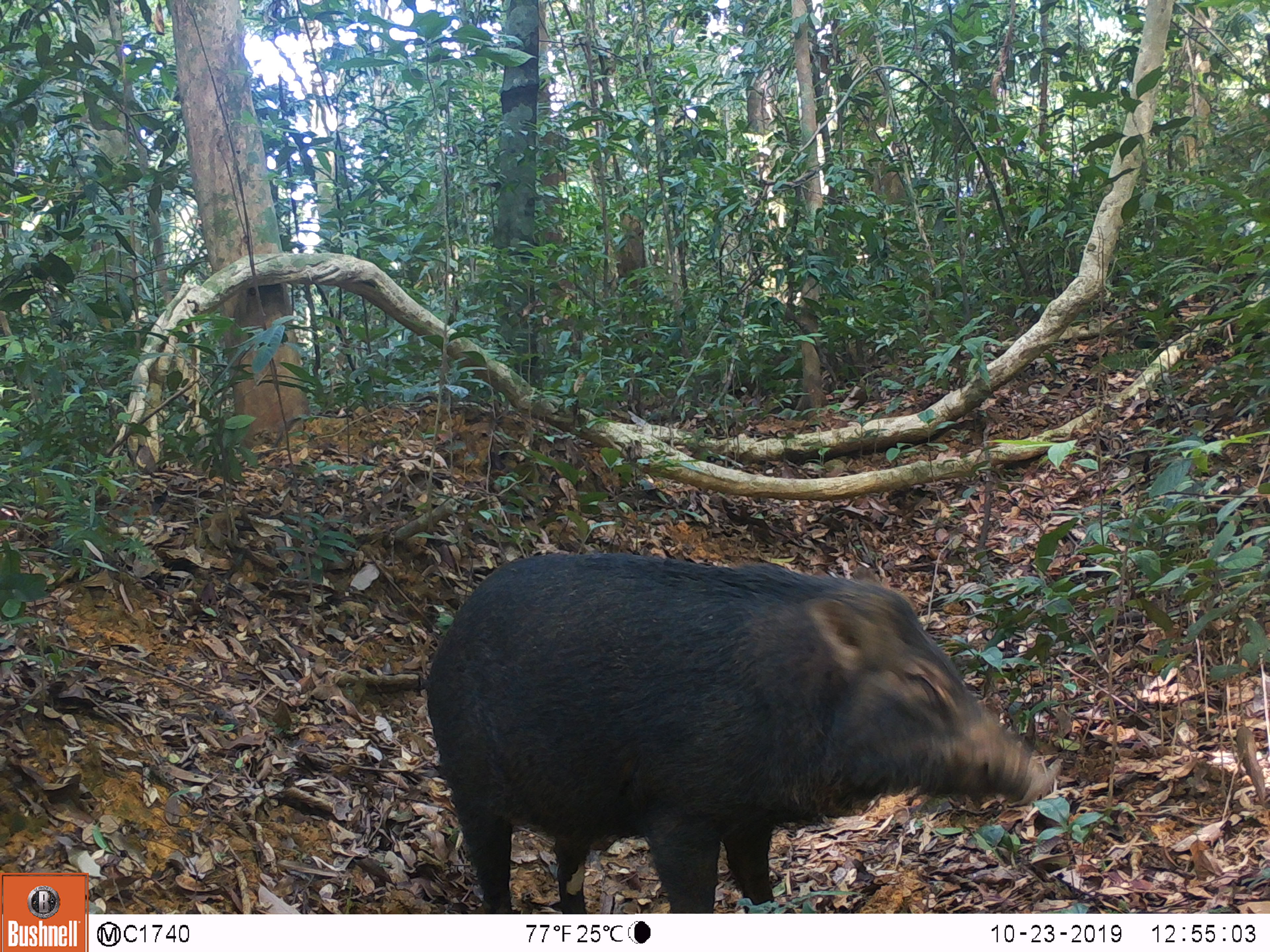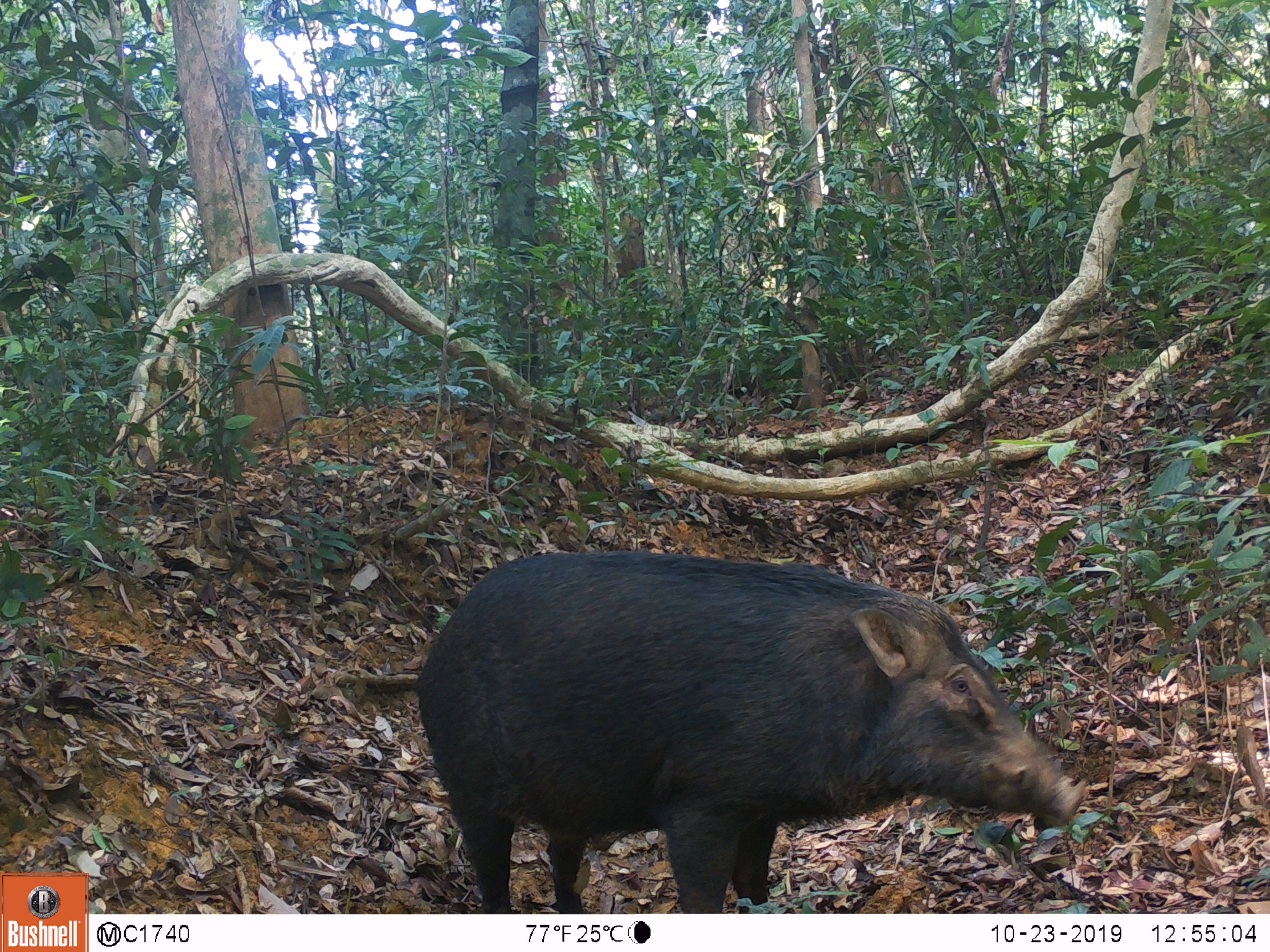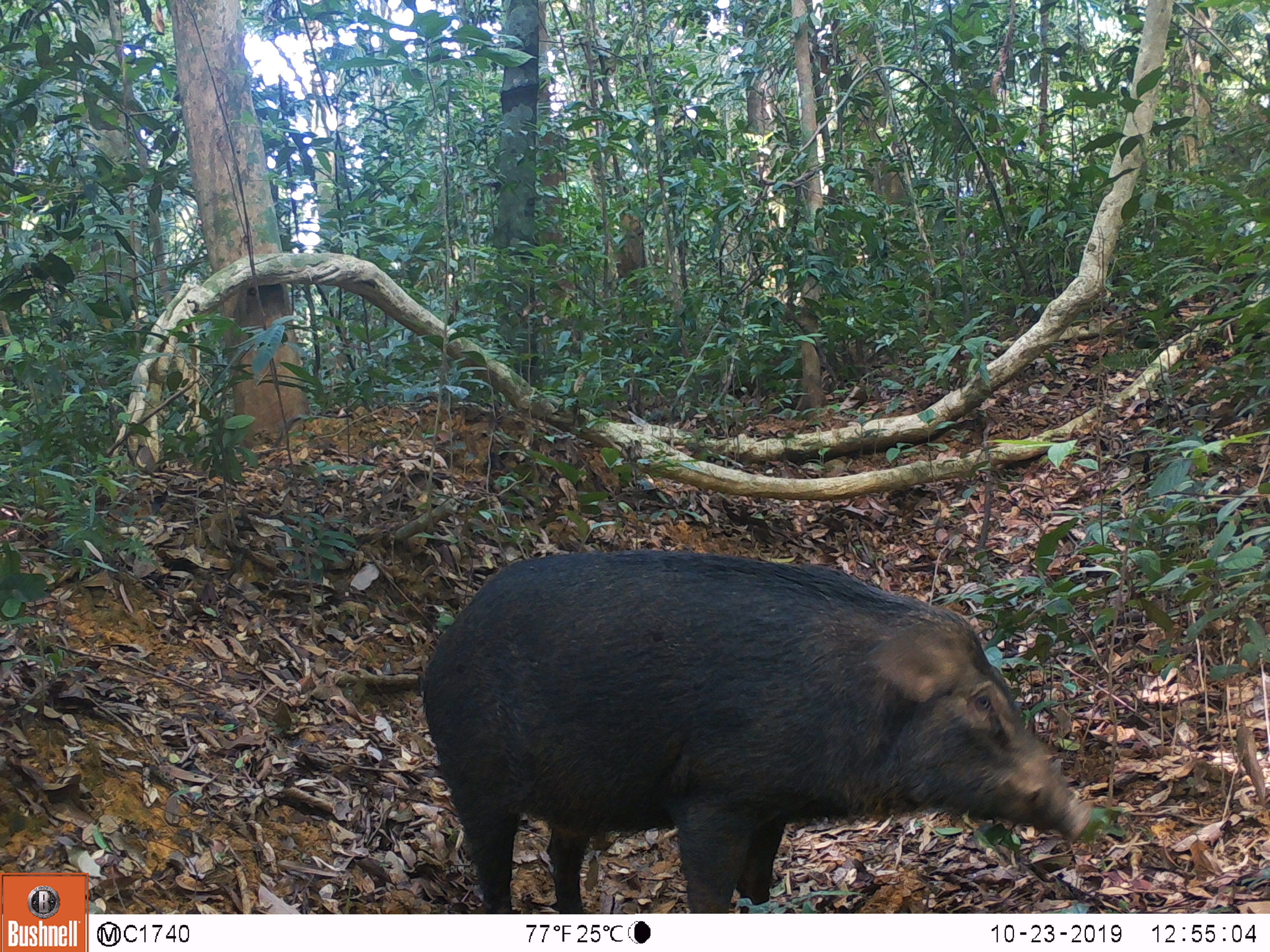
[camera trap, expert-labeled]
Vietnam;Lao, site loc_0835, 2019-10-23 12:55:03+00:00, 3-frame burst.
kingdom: Animalia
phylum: Chordata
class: Mammalia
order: Artiodactyla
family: Suidae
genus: Sus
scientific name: Sus scrofa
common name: eurasian wild pig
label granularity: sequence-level